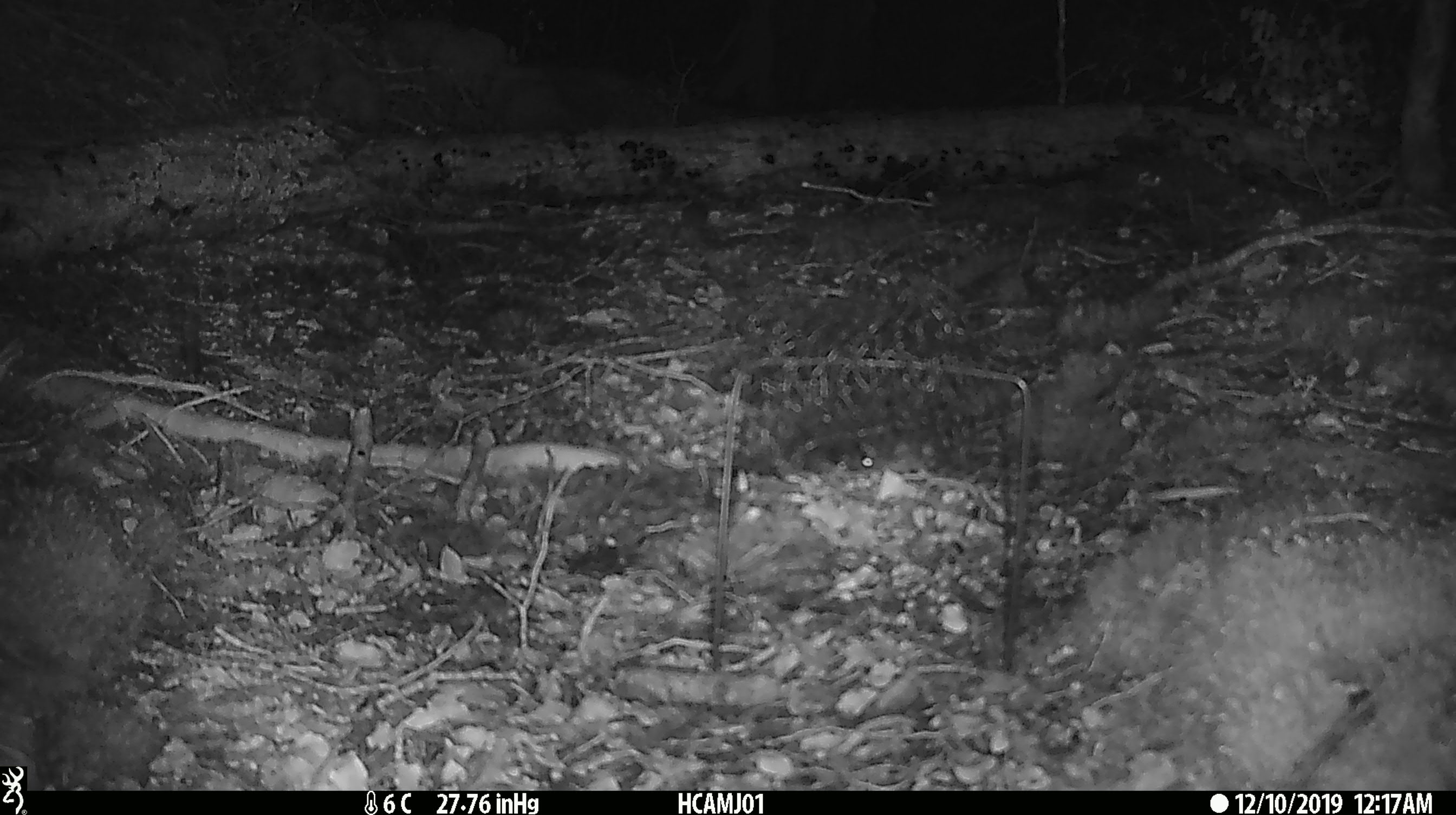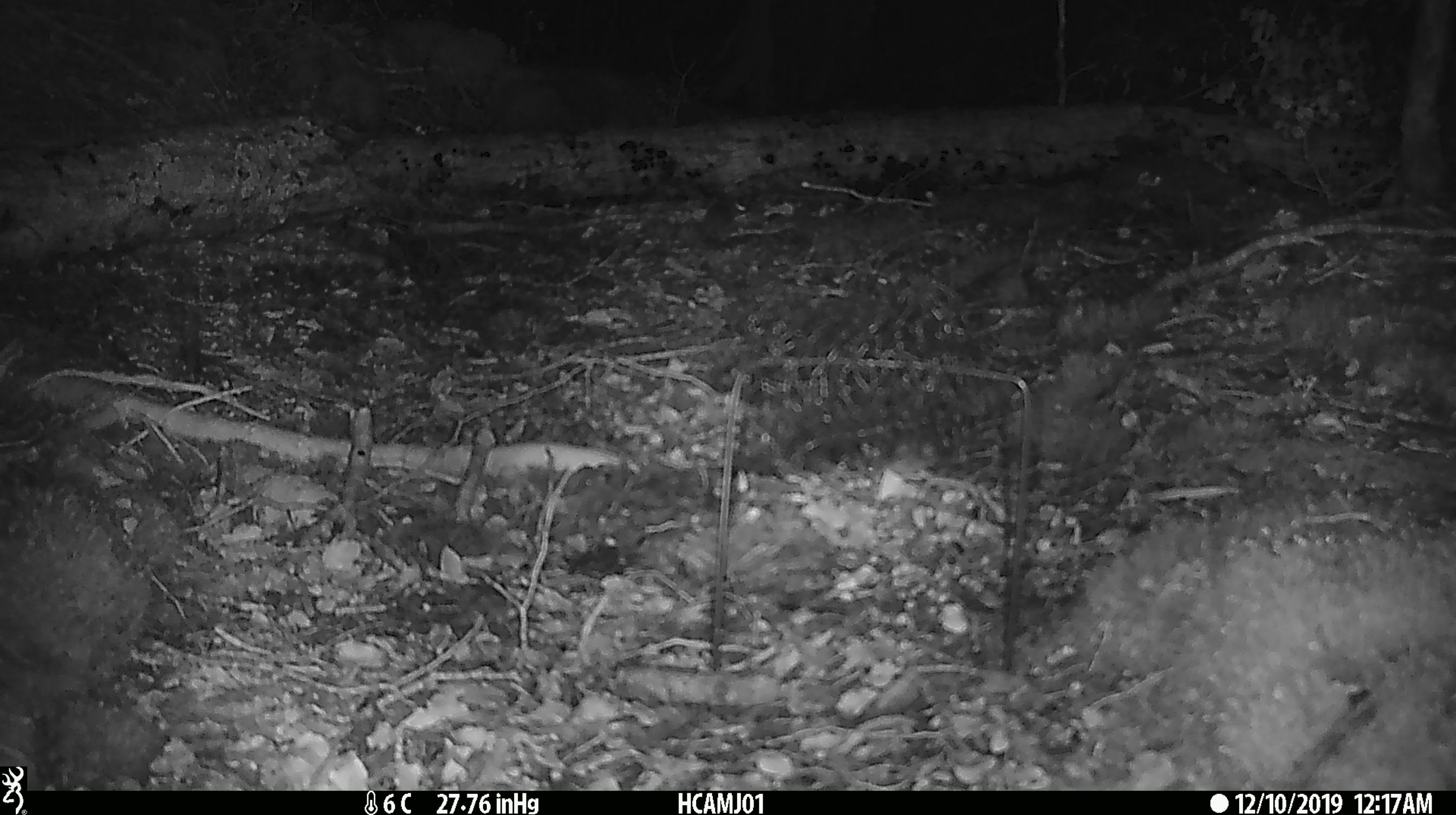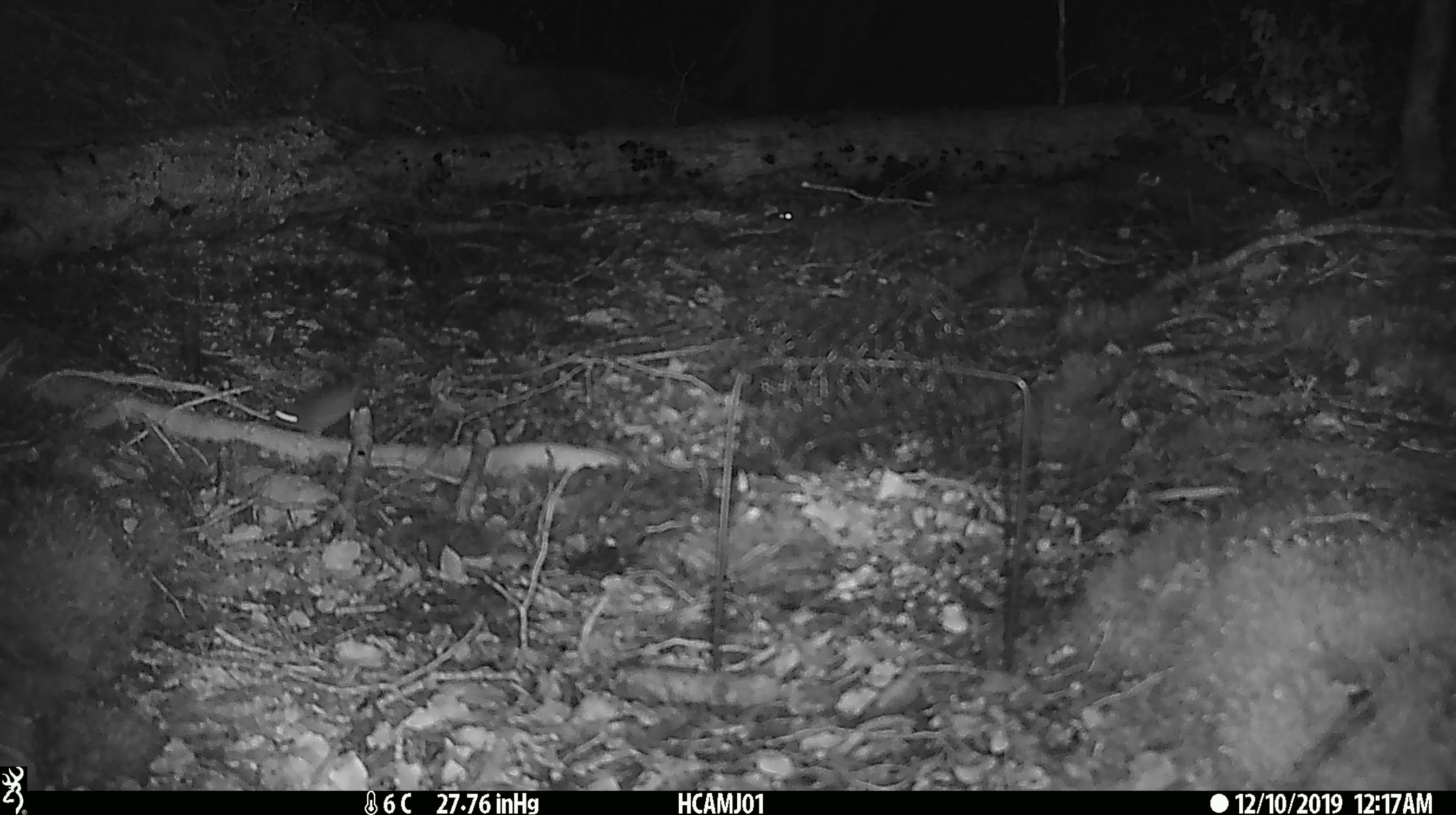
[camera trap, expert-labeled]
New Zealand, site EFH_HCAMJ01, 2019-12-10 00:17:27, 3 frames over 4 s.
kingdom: Animalia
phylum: Chordata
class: Mammalia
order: Rodentia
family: Muridae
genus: Mus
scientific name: Mus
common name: mouse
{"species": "mouse (Mus)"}